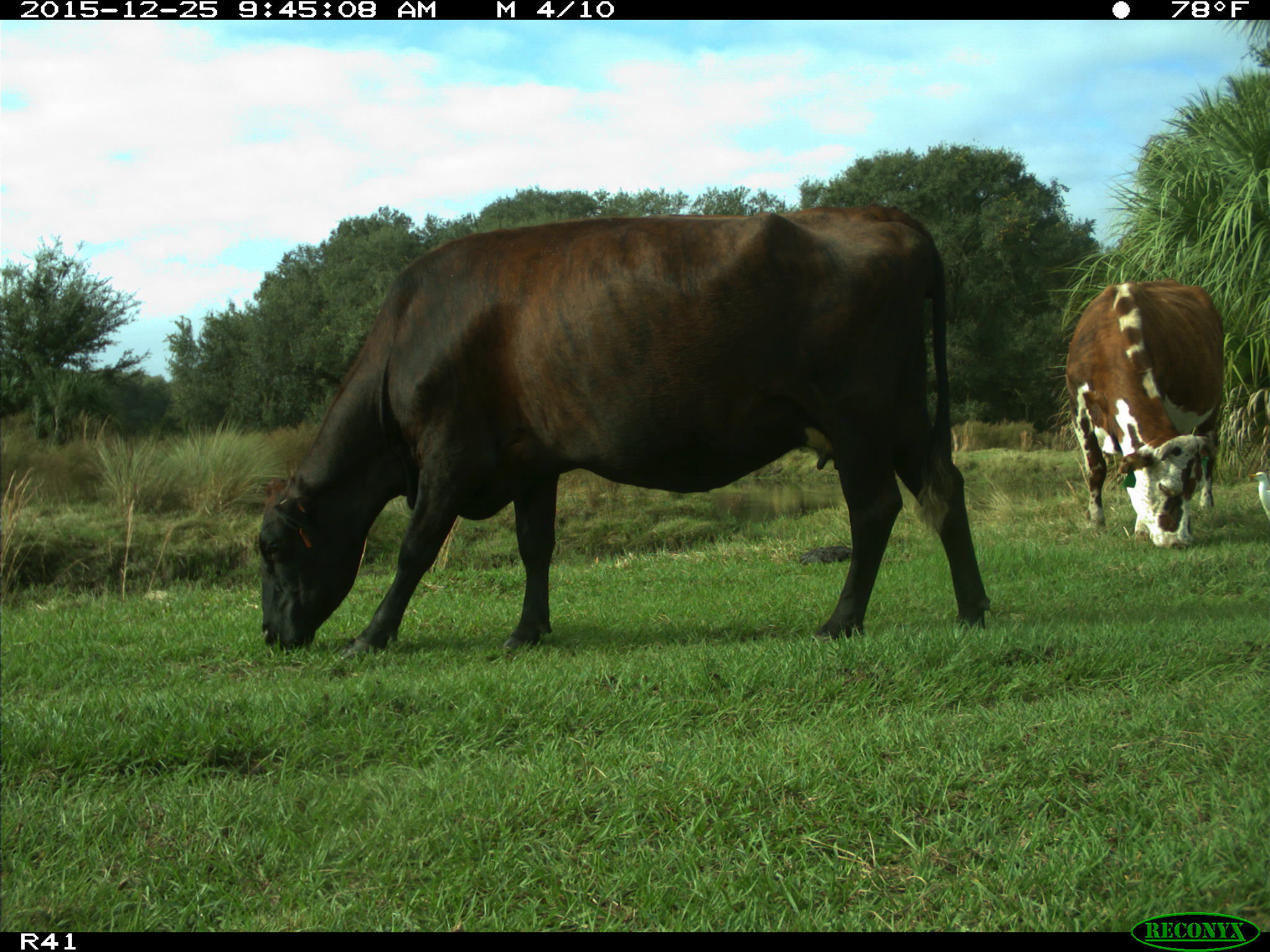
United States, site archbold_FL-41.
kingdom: Animalia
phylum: Chordata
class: Mammalia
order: Artiodactyla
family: Bovidae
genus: Bos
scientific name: Bos taurus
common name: domestic cow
Bos taurus (domestic cow).